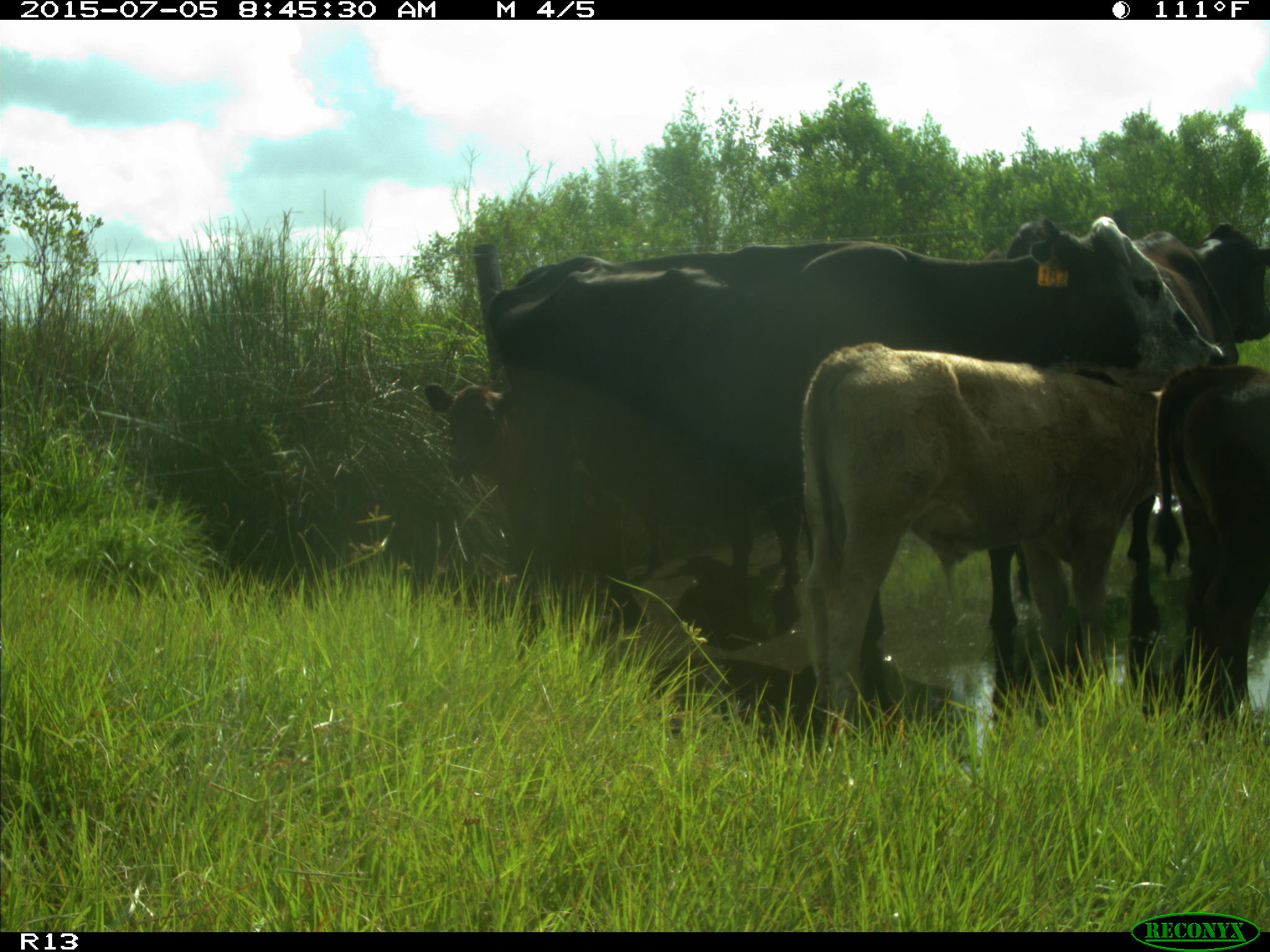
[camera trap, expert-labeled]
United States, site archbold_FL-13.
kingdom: Animalia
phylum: Chordata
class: Mammalia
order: Artiodactyla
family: Bovidae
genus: Bos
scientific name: Bos taurus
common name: domestic cow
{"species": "Bos taurus (domestic cow)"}